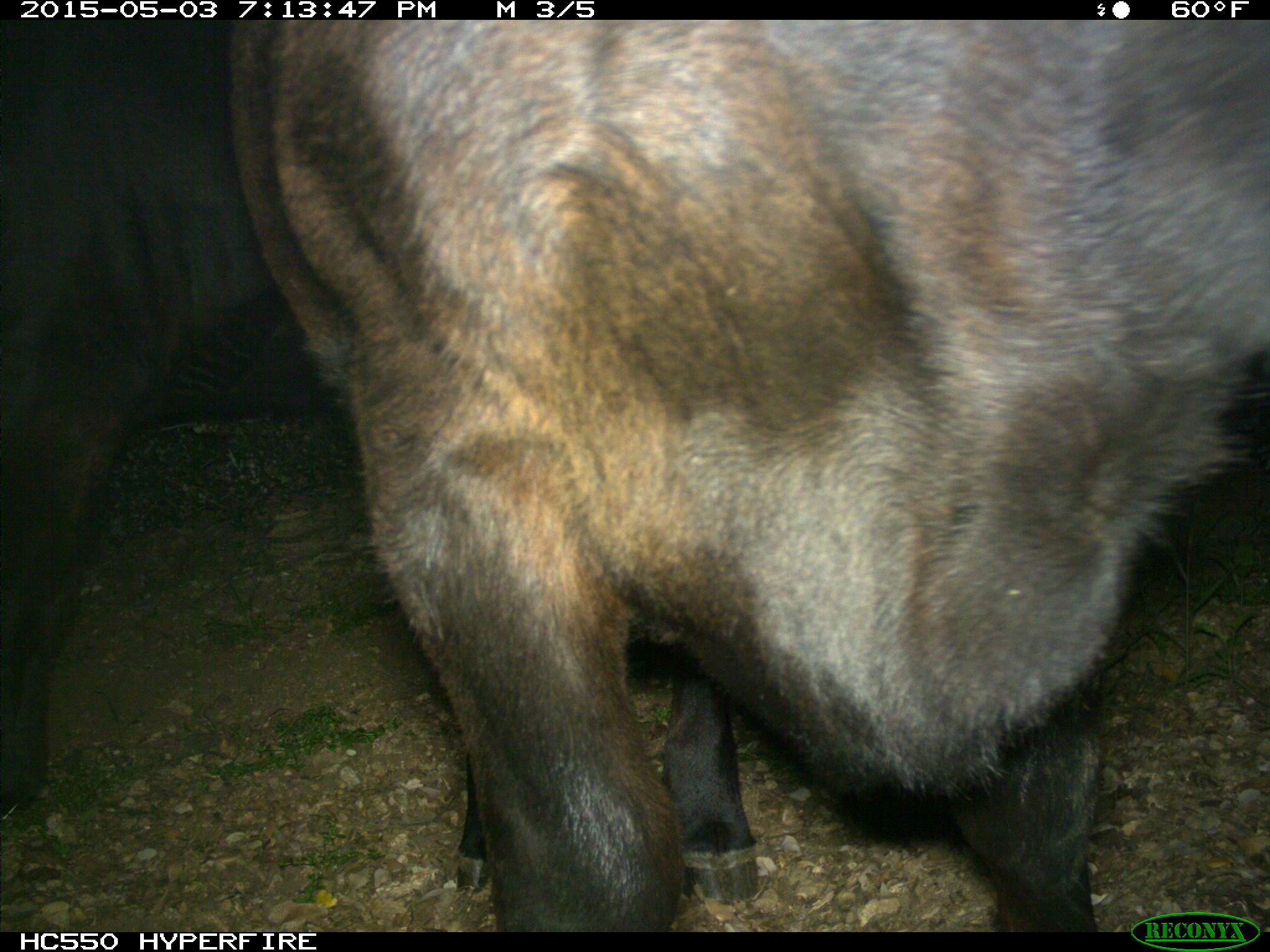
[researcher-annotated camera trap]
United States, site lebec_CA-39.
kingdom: Animalia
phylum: Chordata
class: Mammalia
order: Artiodactyla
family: Bovidae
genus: Bos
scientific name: Bos taurus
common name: domestic cow